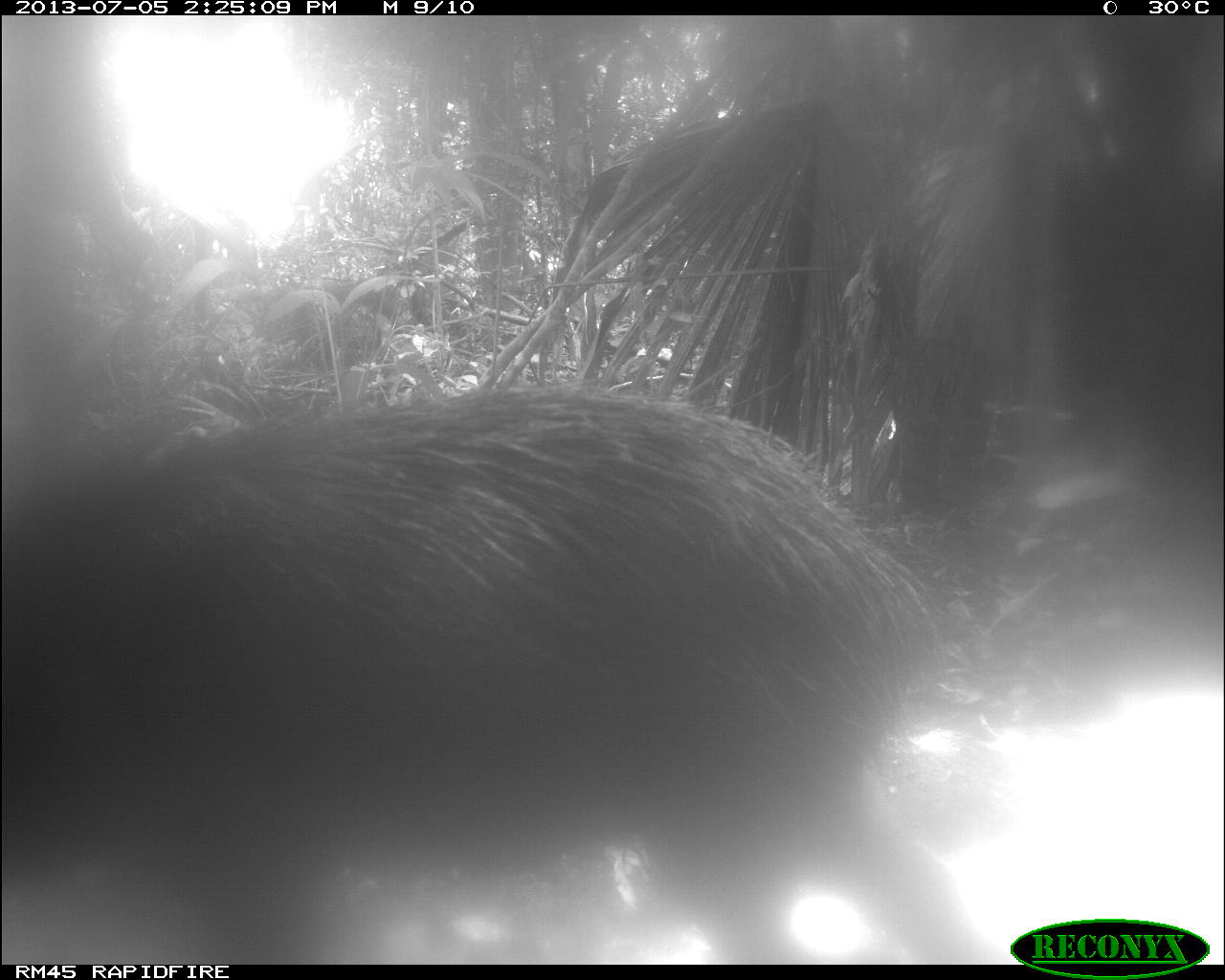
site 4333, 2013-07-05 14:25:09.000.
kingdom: Animalia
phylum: Chordata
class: Mammalia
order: Artiodactyla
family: Tayassuidae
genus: Tayassu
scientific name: Tayassu pecari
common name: white-lipped peccary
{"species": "Tayassu pecari (white-lipped peccary)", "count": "1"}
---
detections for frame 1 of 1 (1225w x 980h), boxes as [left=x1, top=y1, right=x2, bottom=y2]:
tayassu pecari: [left=0, top=383, right=944, bottom=958]